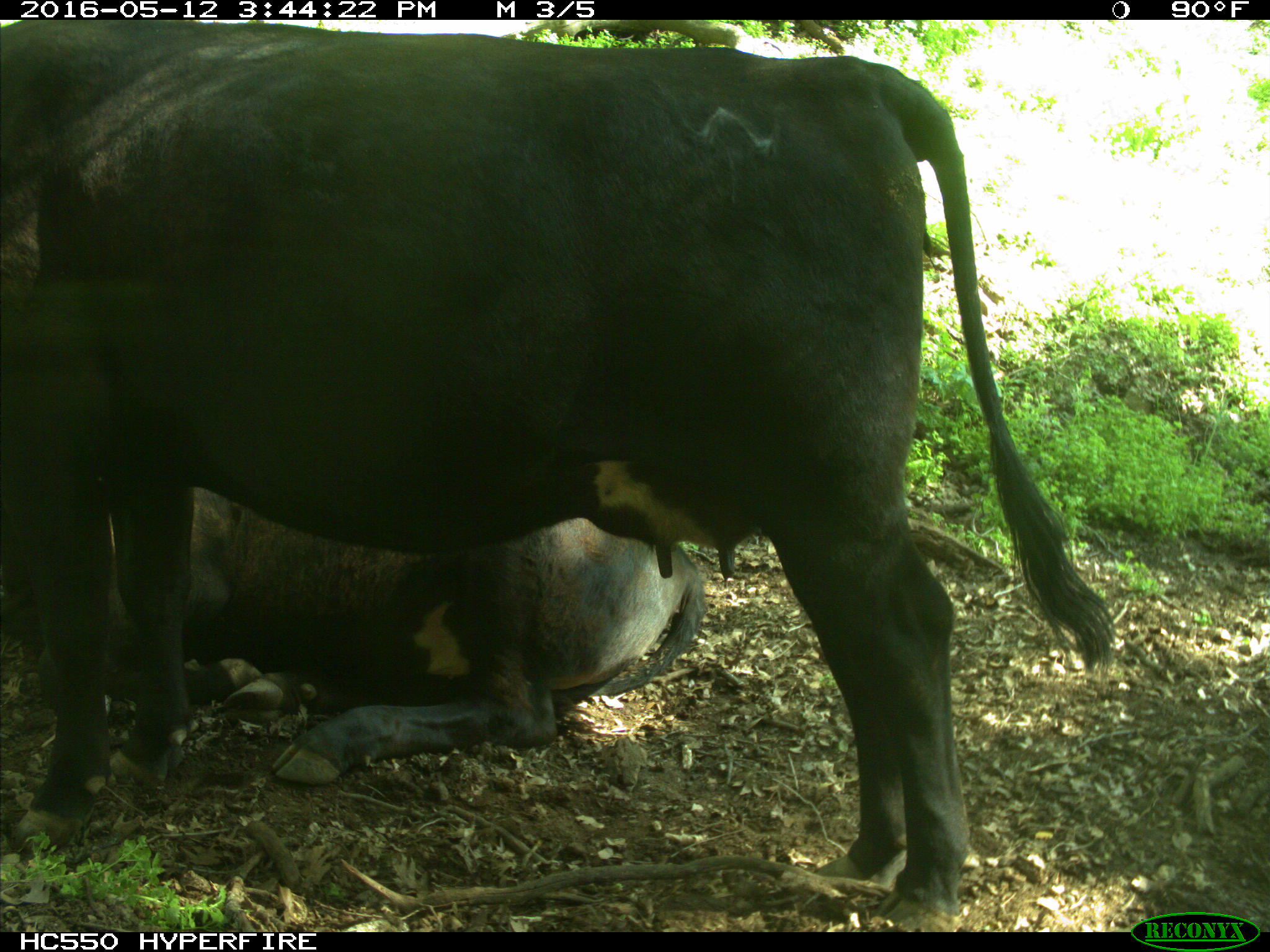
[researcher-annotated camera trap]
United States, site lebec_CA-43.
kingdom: Animalia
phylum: Chordata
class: Mammalia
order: Artiodactyla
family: Bovidae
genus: Bos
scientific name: Bos taurus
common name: domestic cow